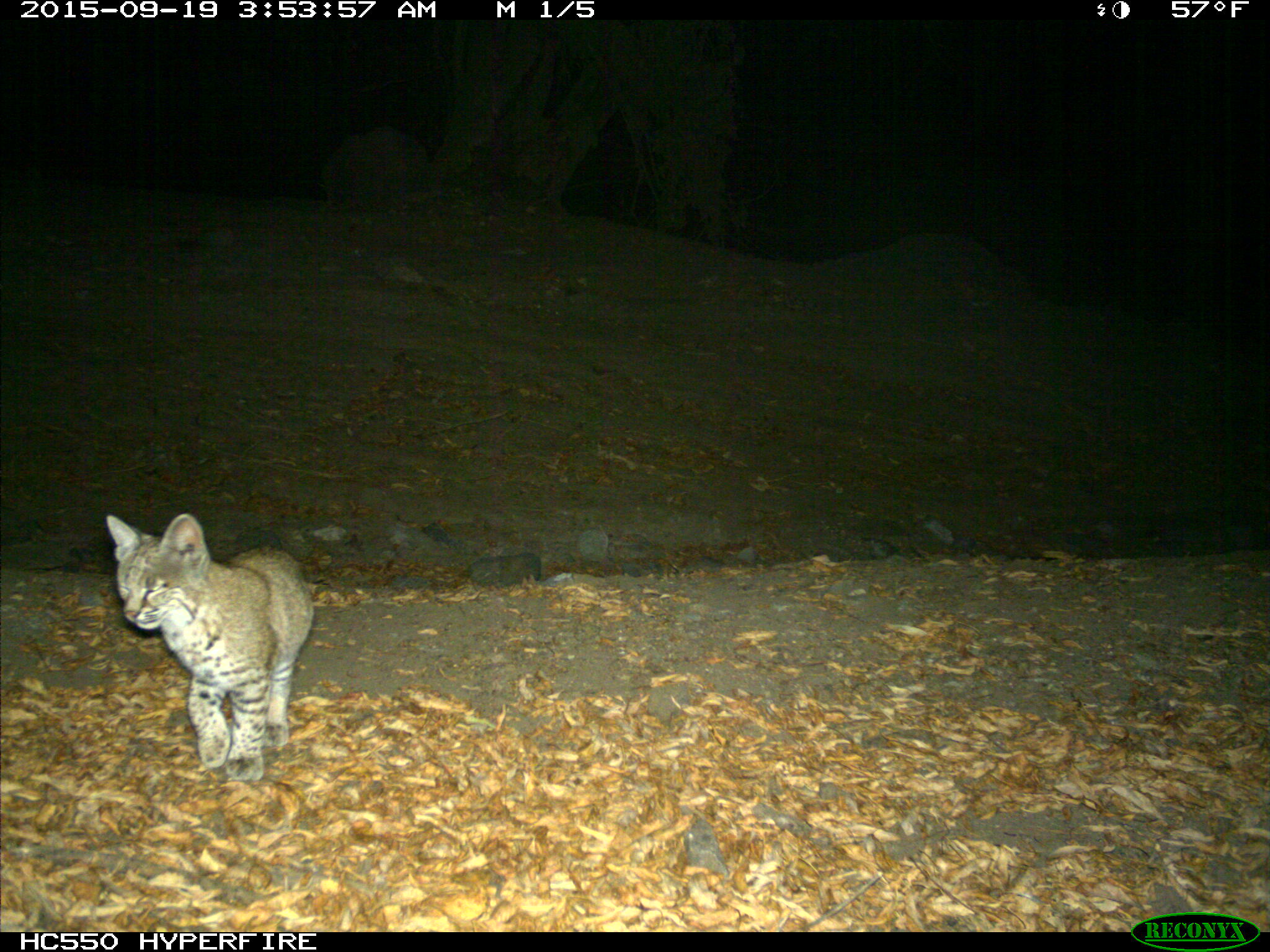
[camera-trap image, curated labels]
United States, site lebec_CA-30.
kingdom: Animalia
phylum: Chordata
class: Mammalia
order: Carnivora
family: Felidae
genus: Lynx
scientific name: Lynx rufus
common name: bobcat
Lynx rufus (bobcat).